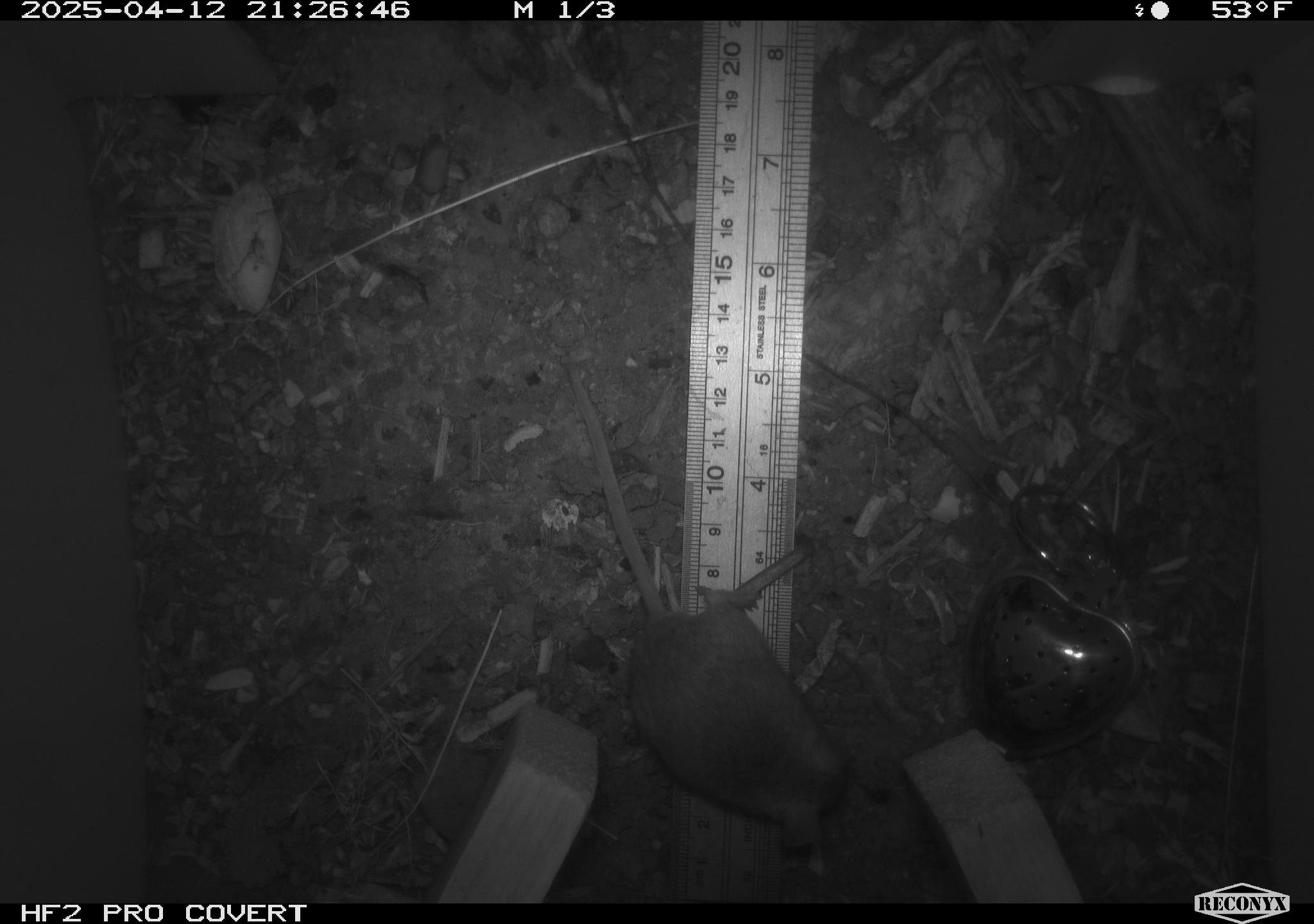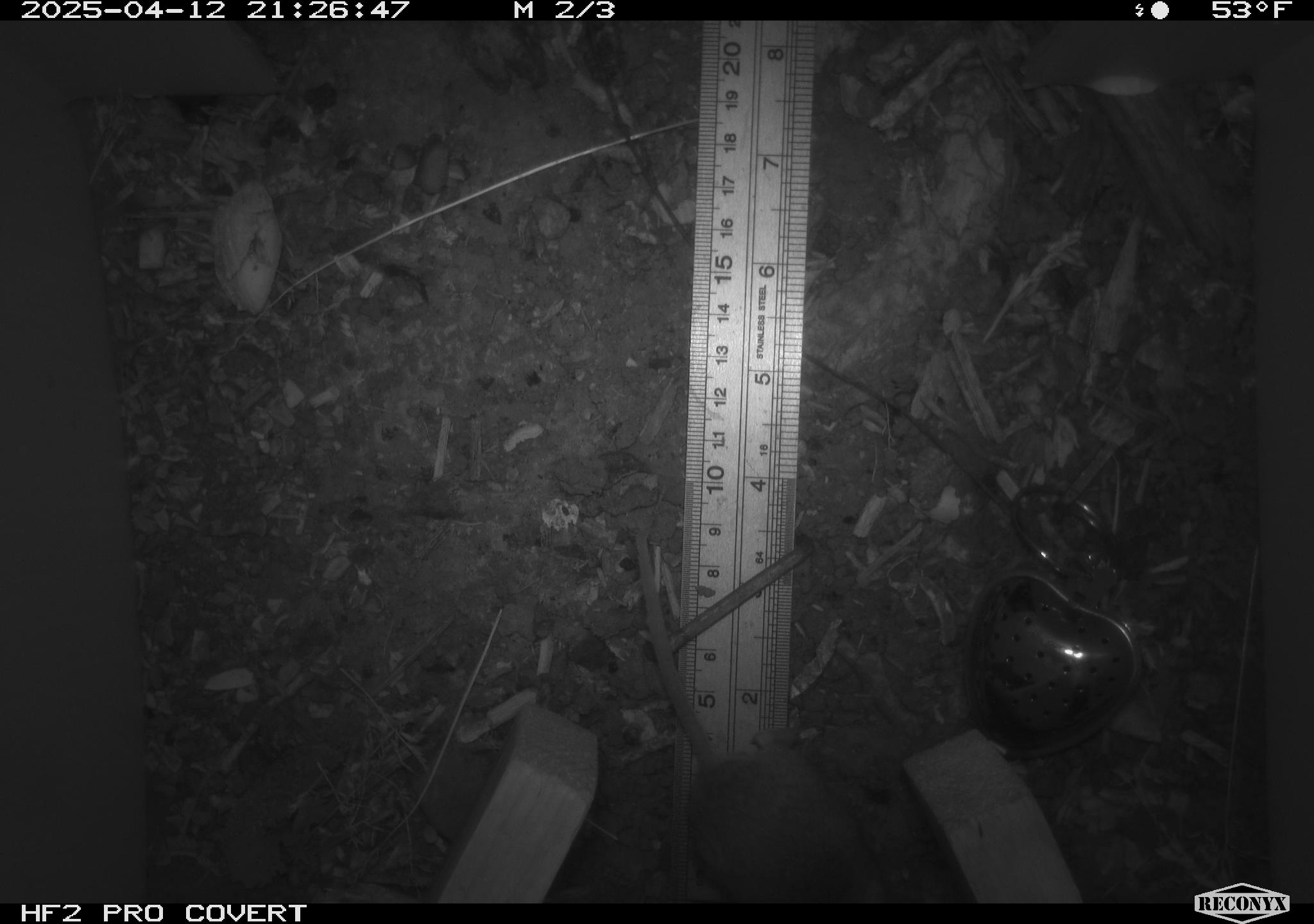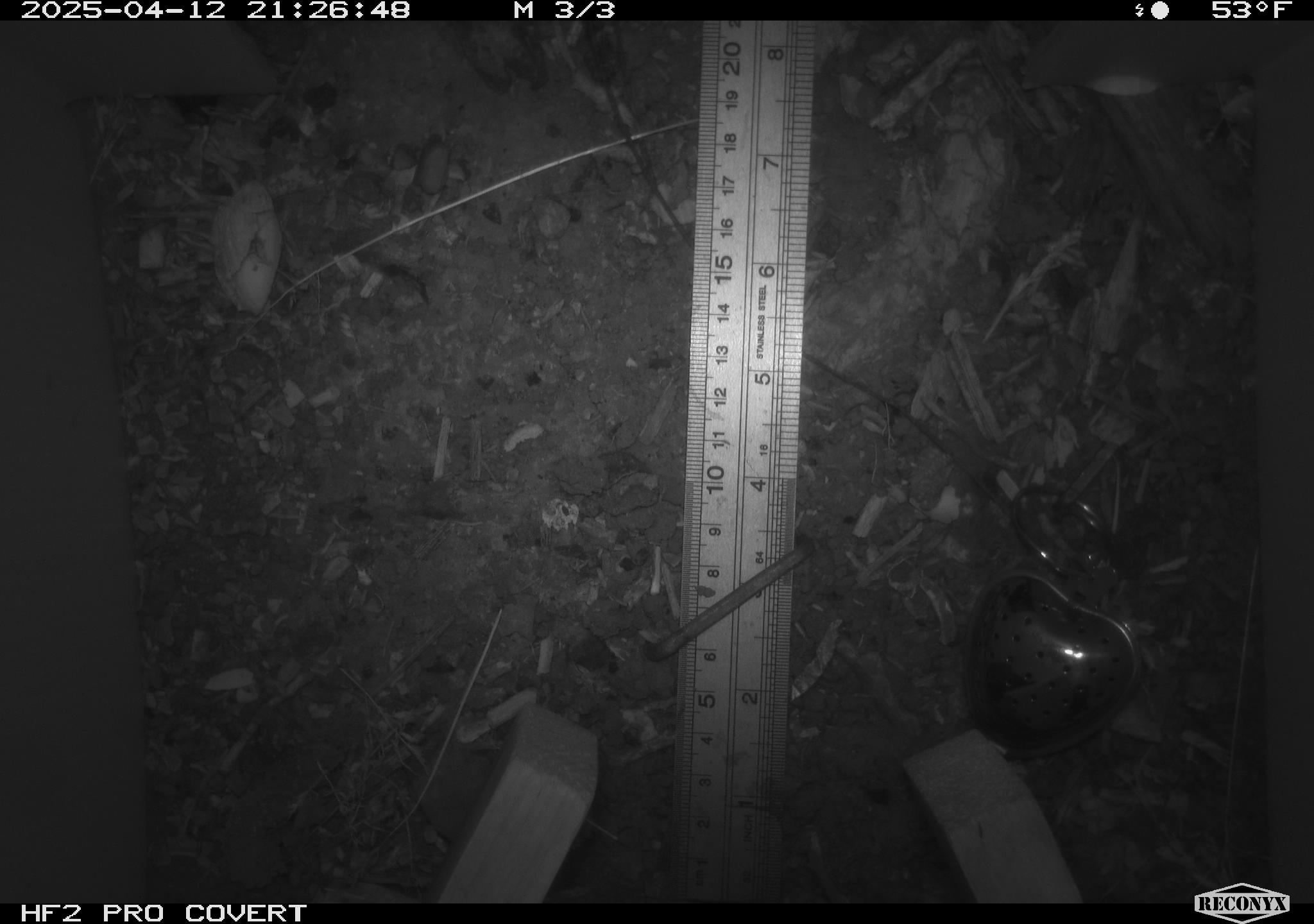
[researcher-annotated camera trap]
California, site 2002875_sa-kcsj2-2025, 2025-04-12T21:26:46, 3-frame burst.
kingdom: Animalia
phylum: Chordata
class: Mammalia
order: Rodentia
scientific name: Rodentia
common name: rodent